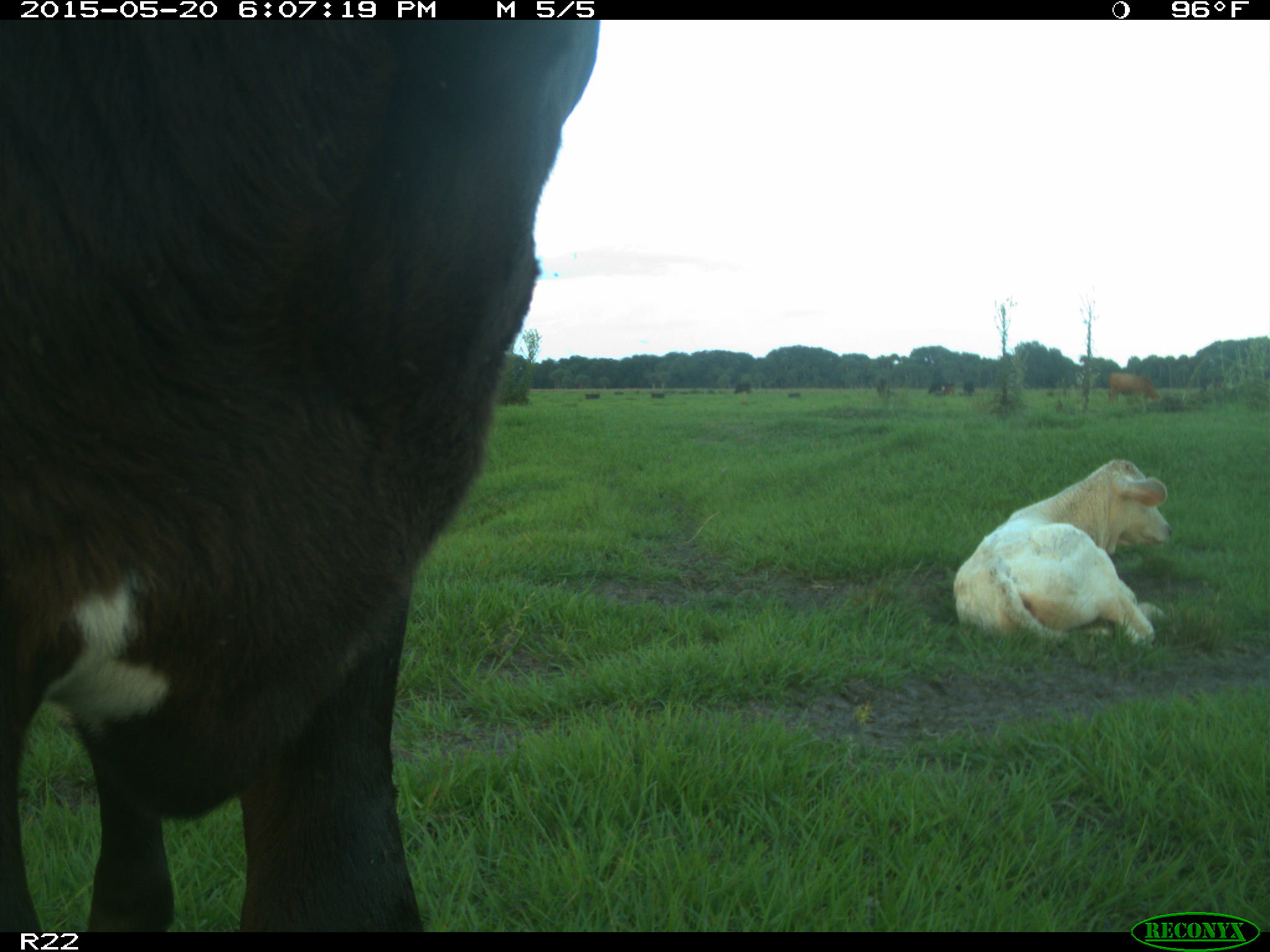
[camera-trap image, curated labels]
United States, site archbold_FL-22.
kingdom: Animalia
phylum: Chordata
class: Mammalia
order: Artiodactyla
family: Bovidae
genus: Bos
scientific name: Bos taurus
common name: domestic cow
Bos taurus (domestic cow).